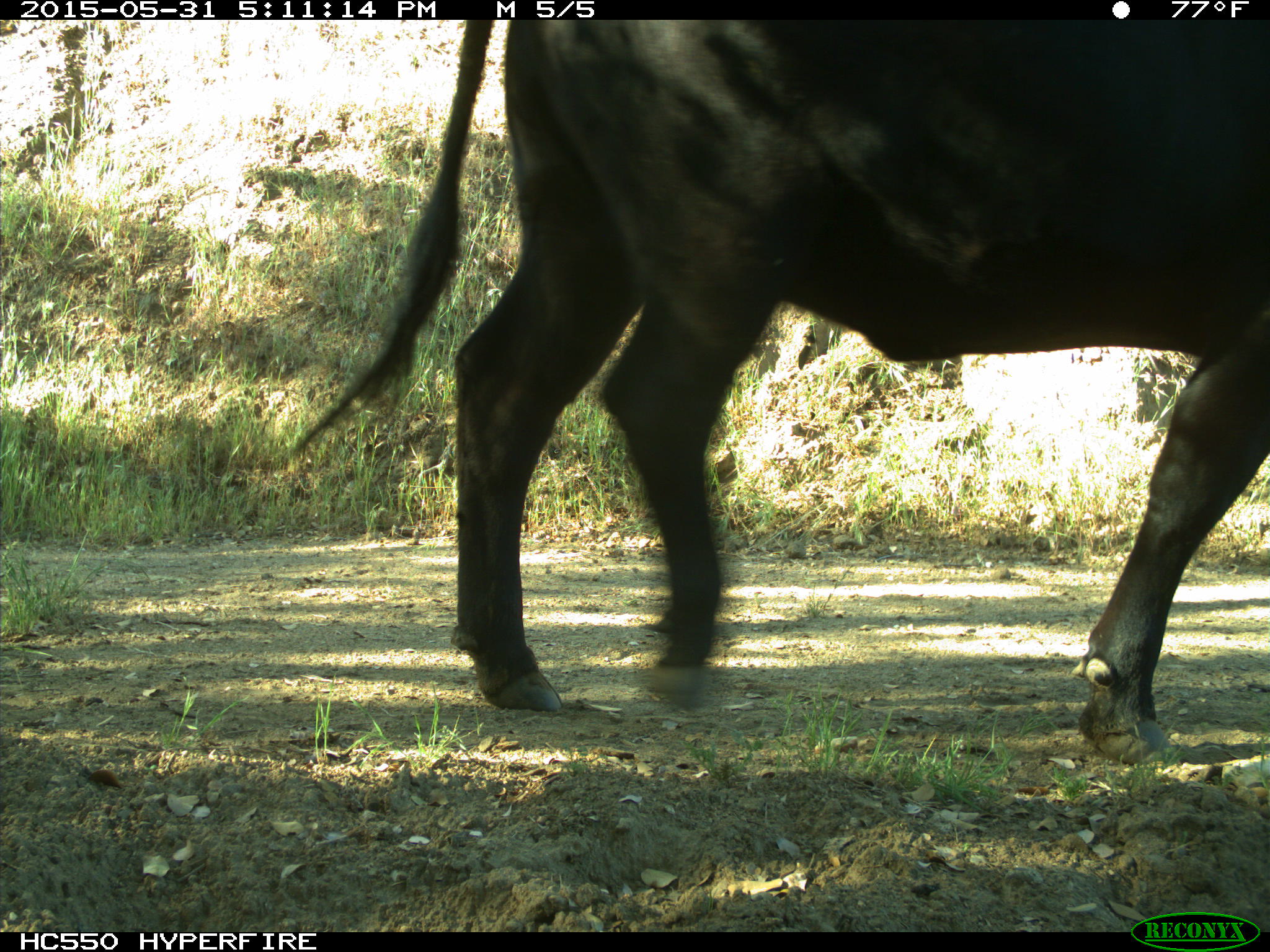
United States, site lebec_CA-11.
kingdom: Animalia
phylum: Chordata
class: Mammalia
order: Artiodactyla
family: Bovidae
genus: Bos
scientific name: Bos taurus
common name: domestic cow